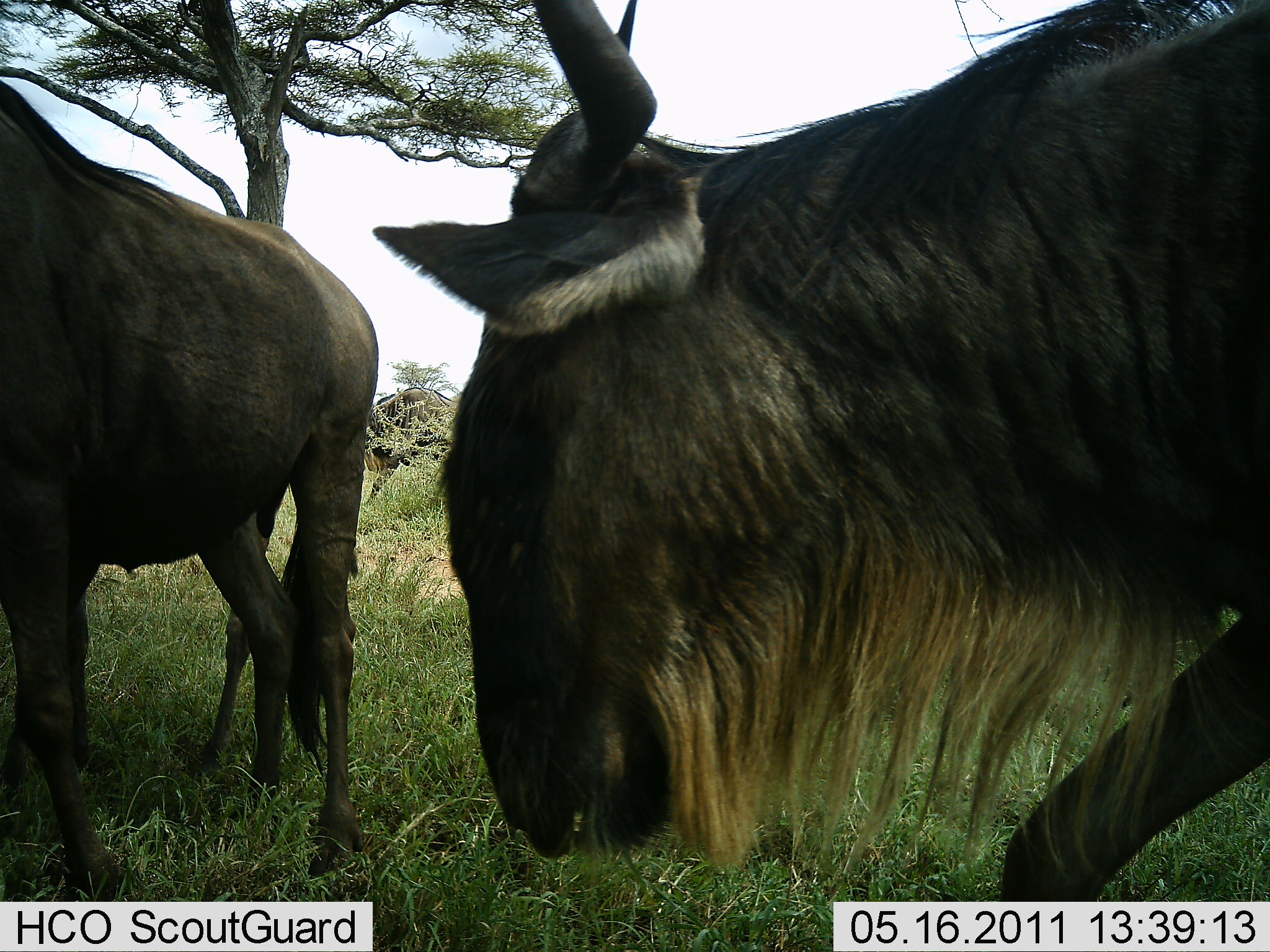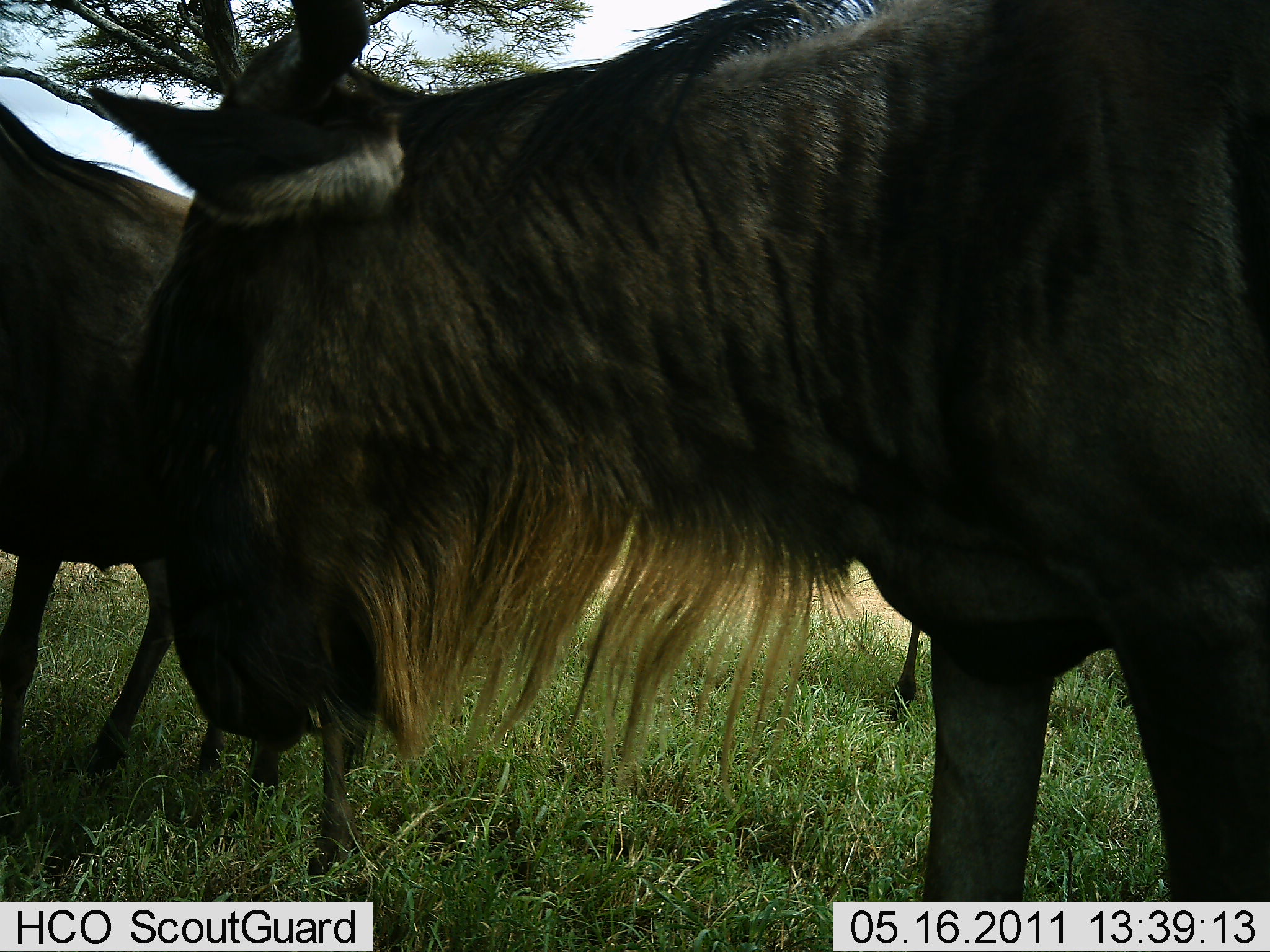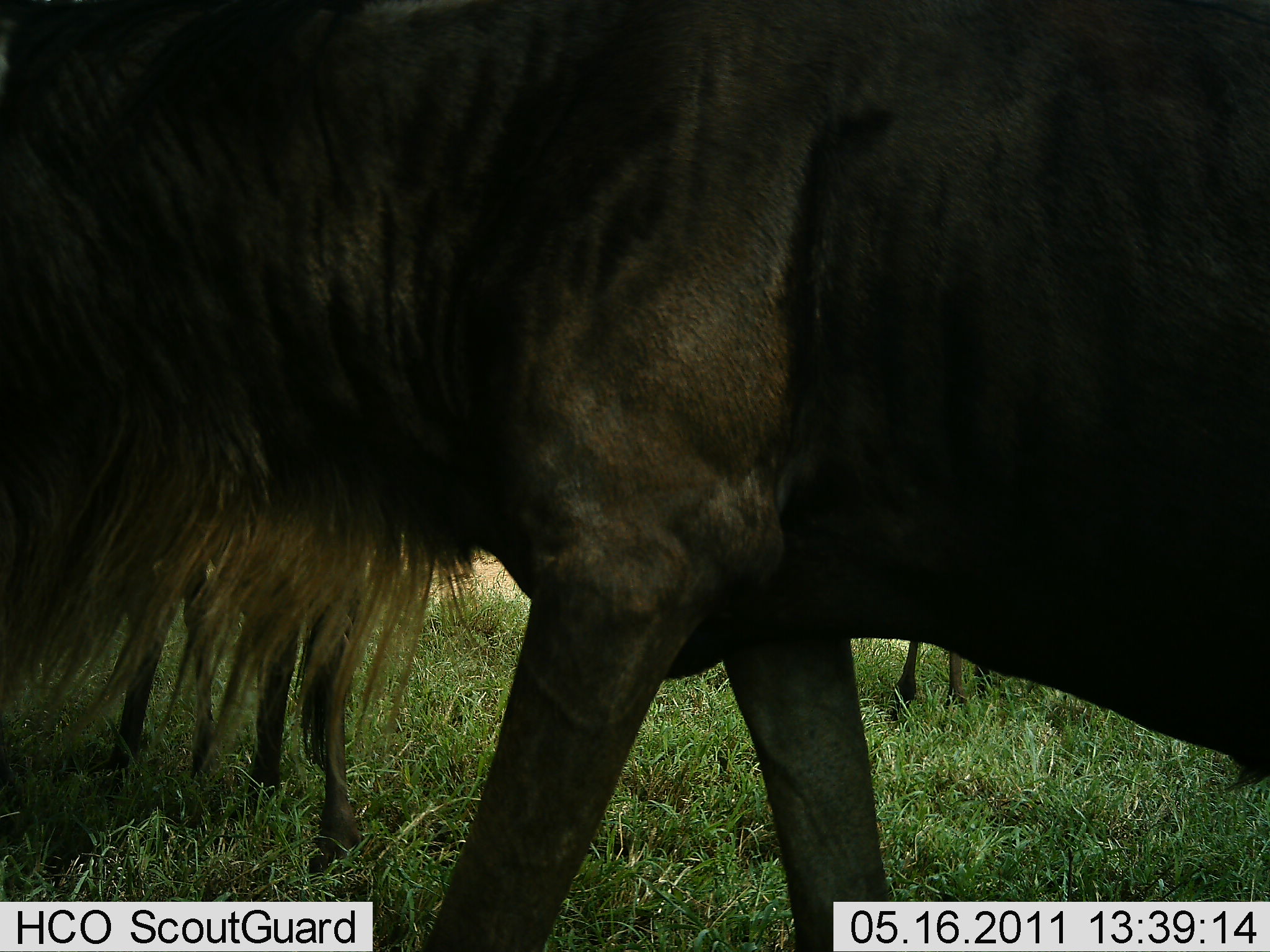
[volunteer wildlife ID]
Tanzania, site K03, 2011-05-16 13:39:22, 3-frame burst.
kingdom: Animalia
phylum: Chordata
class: Mammalia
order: Artiodactyla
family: Bovidae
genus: Connochaetes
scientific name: Connochaetes taurinus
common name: blue wildebeest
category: wildebeest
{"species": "wildebeest (blue wildebeest) (Connochaetes taurinus)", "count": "2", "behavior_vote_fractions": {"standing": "50%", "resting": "0%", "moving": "83%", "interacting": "0%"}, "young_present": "0%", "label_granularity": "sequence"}